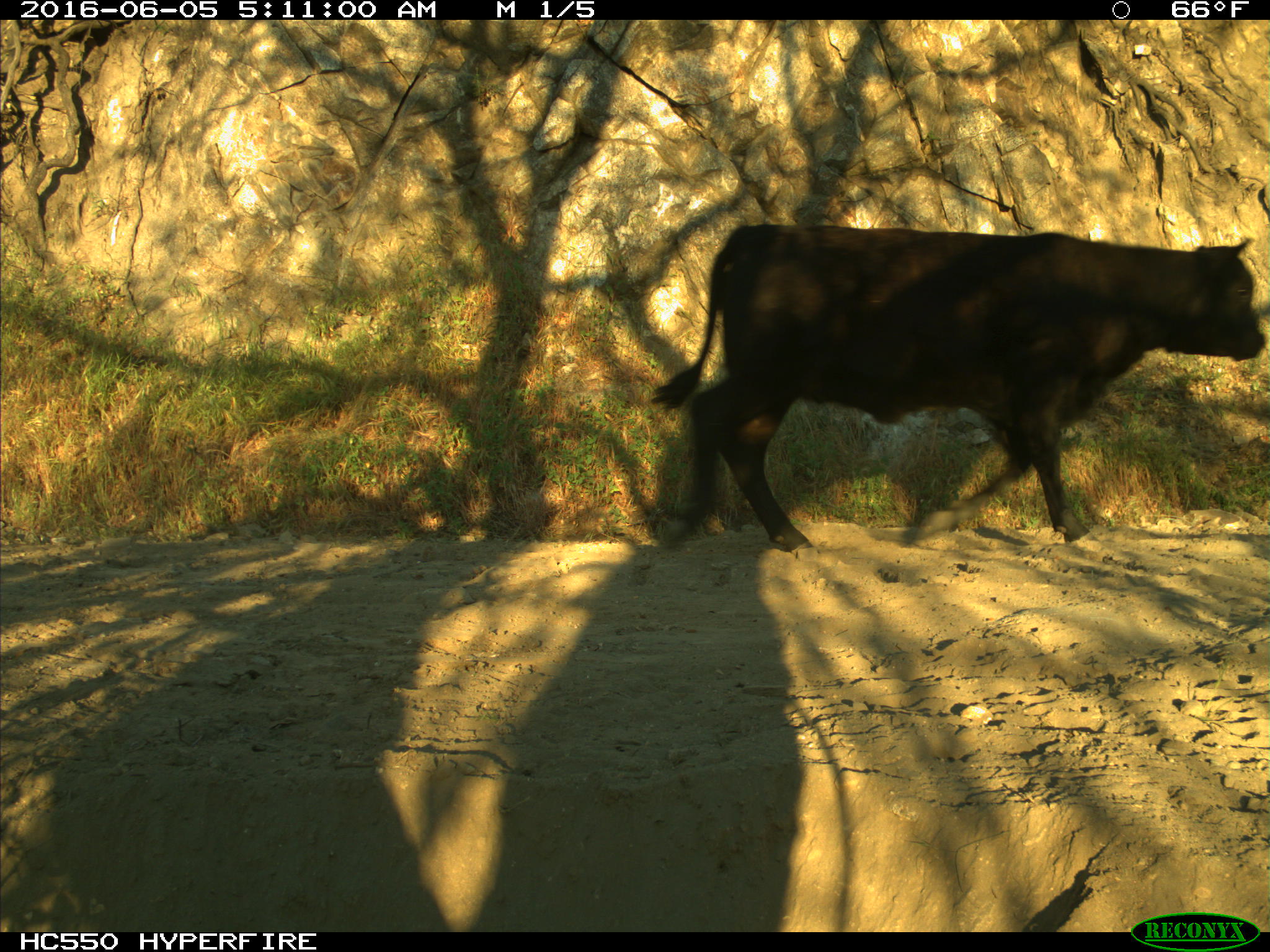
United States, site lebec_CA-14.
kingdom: Animalia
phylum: Chordata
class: Mammalia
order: Artiodactyla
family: Bovidae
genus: Bos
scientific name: Bos taurus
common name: domestic cow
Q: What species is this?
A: Bos taurus (domestic cow).